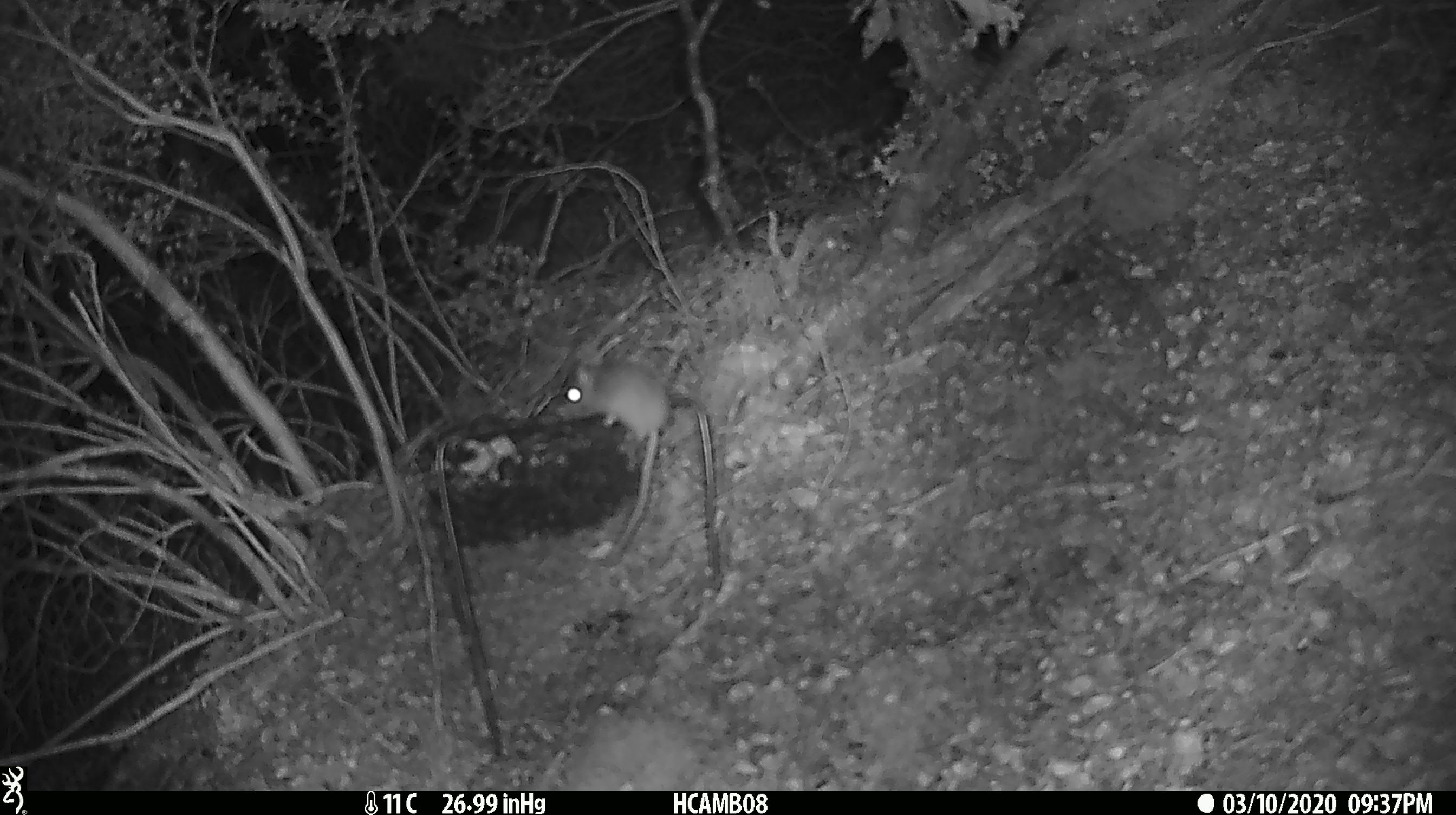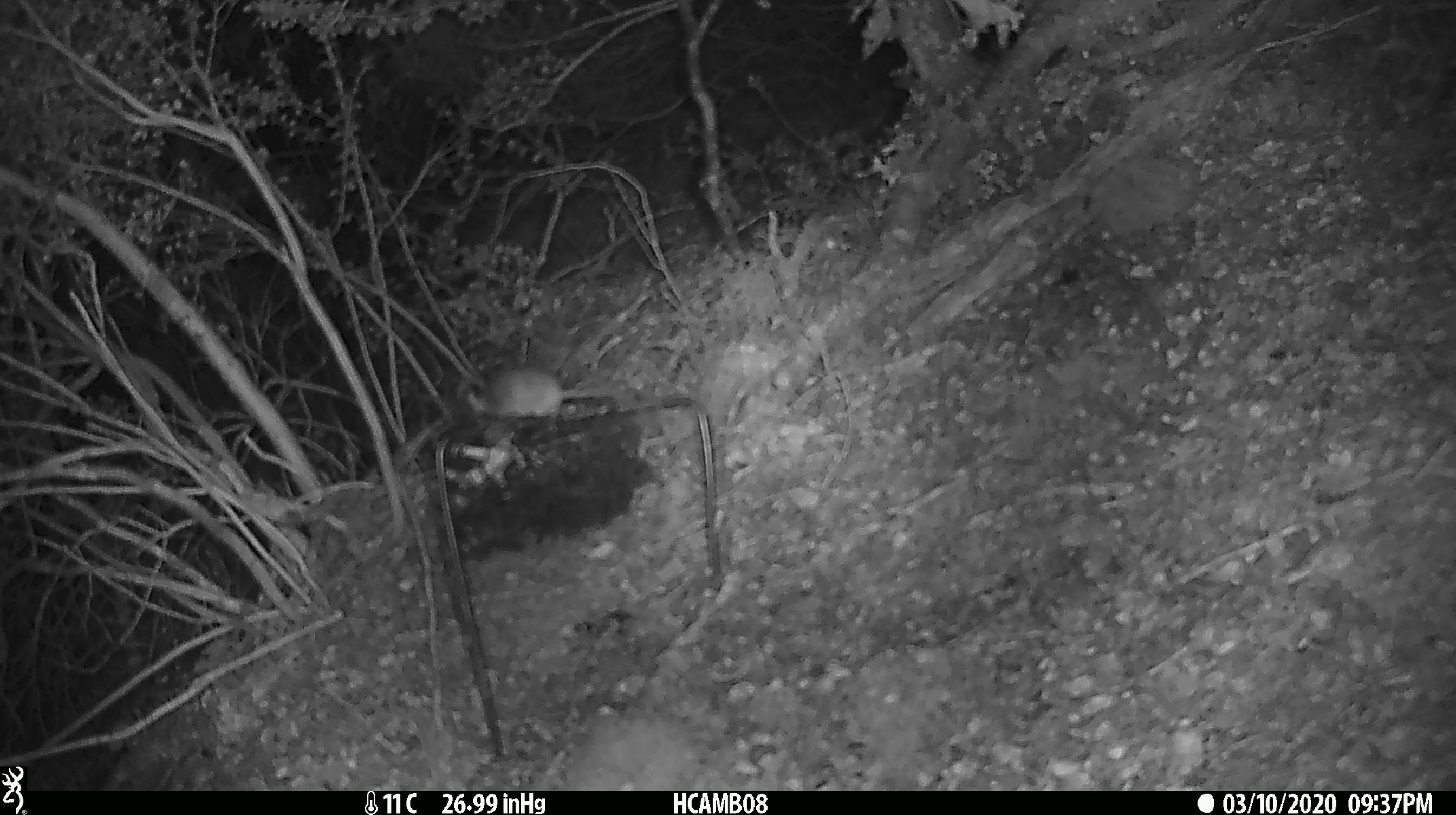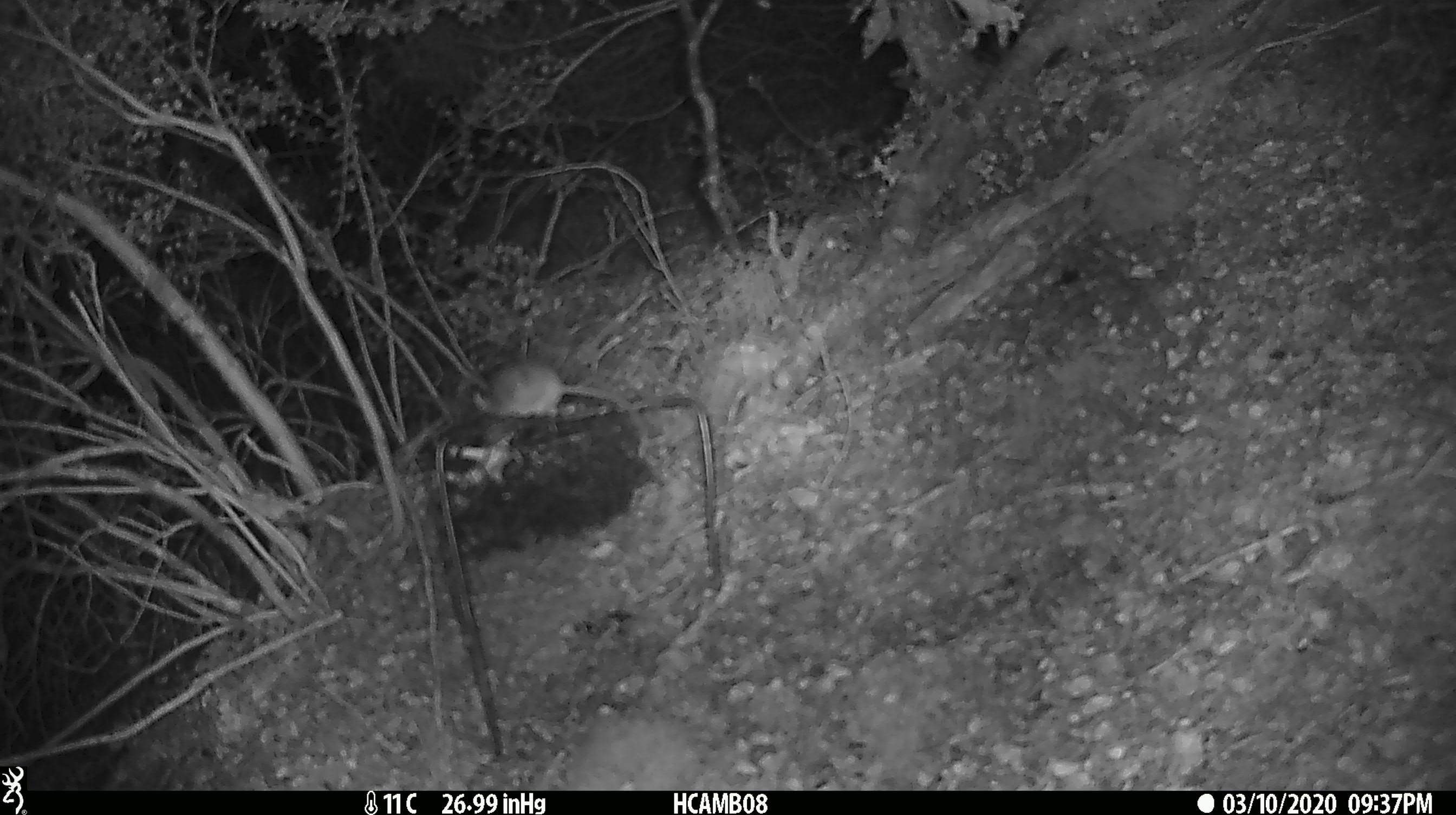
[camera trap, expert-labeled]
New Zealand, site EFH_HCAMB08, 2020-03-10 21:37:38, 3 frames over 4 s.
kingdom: Animalia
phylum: Chordata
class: Mammalia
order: Rodentia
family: Muridae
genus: Mus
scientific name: Mus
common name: mouse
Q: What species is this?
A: Mouse (Mus).